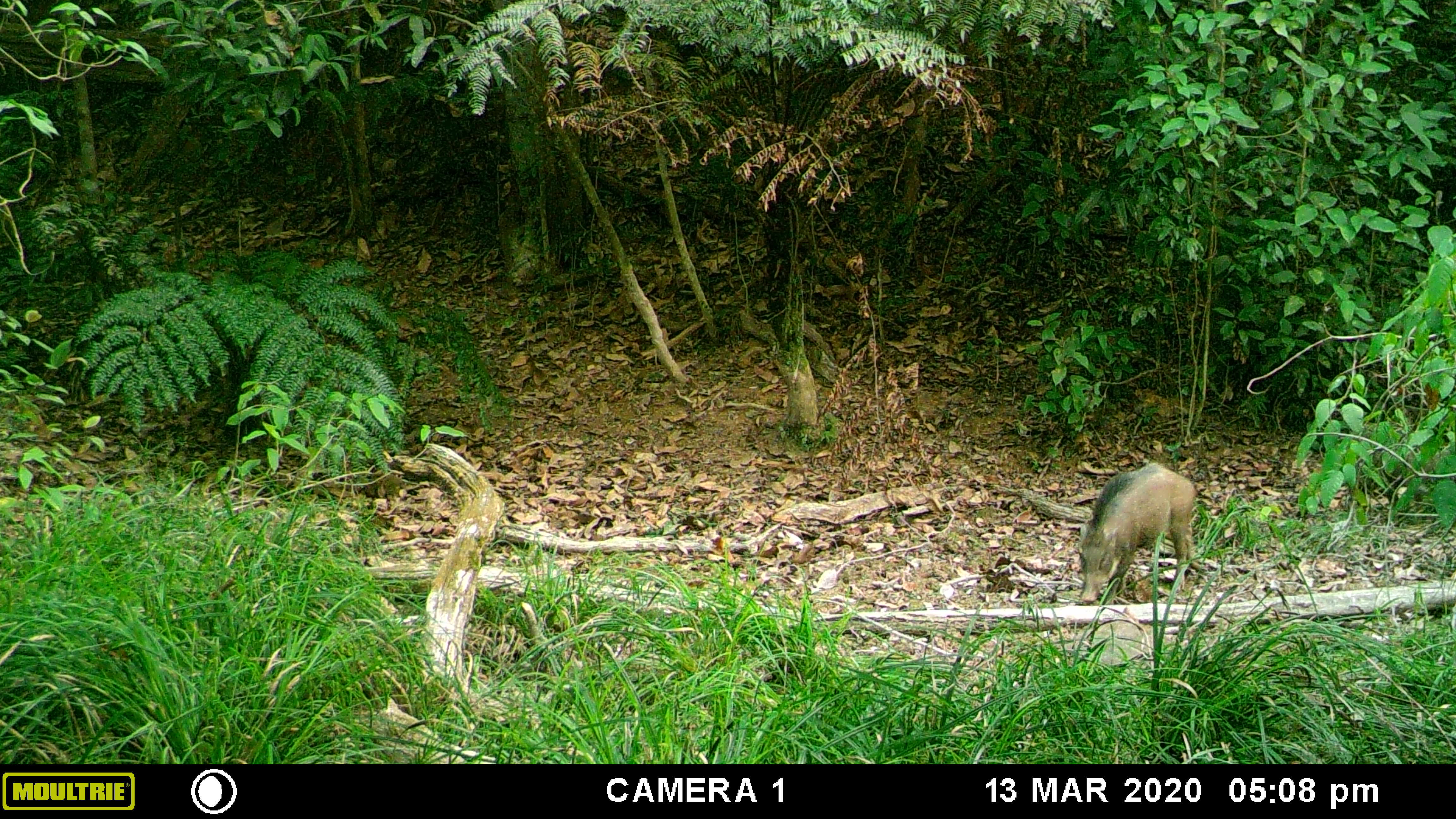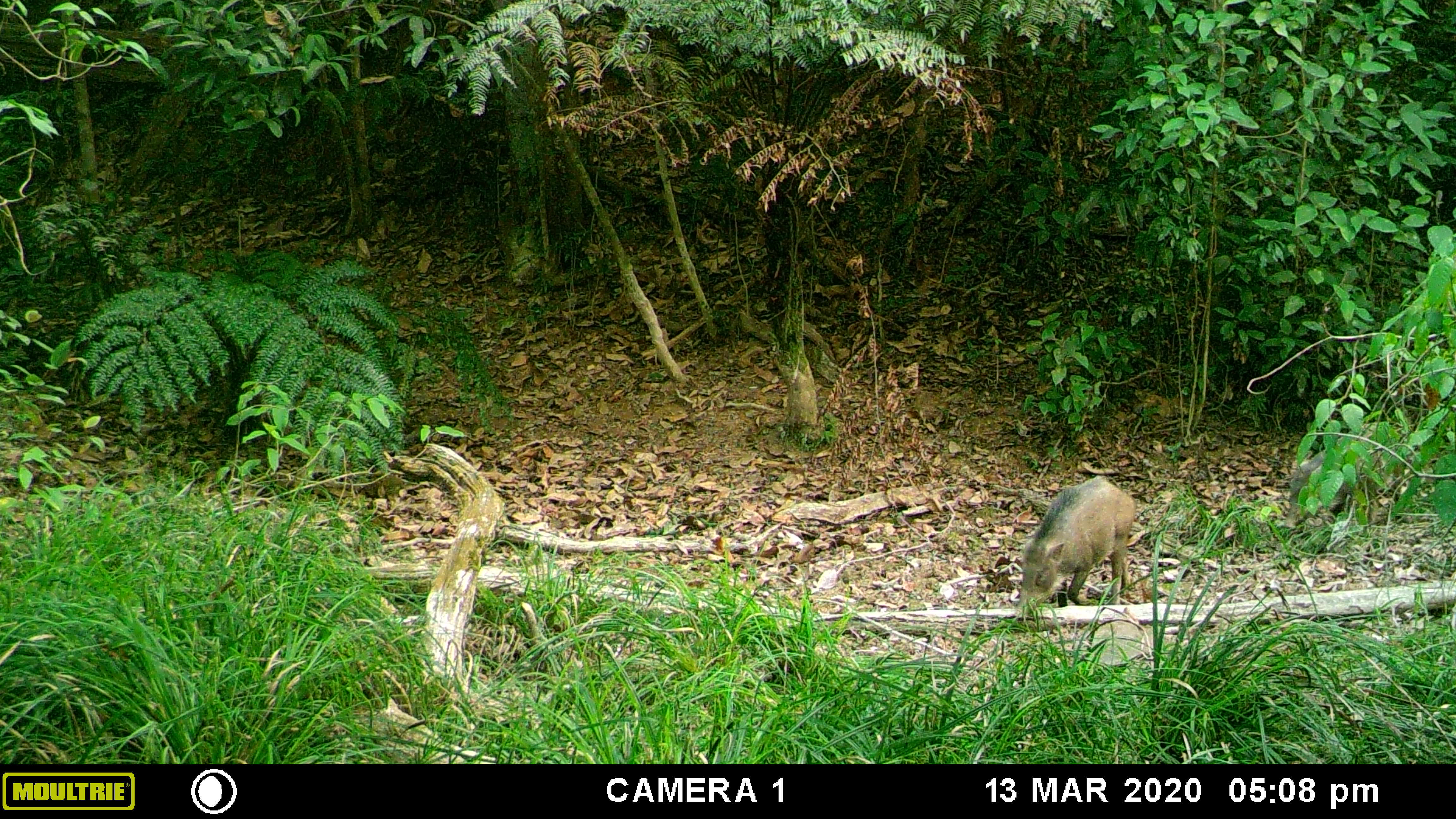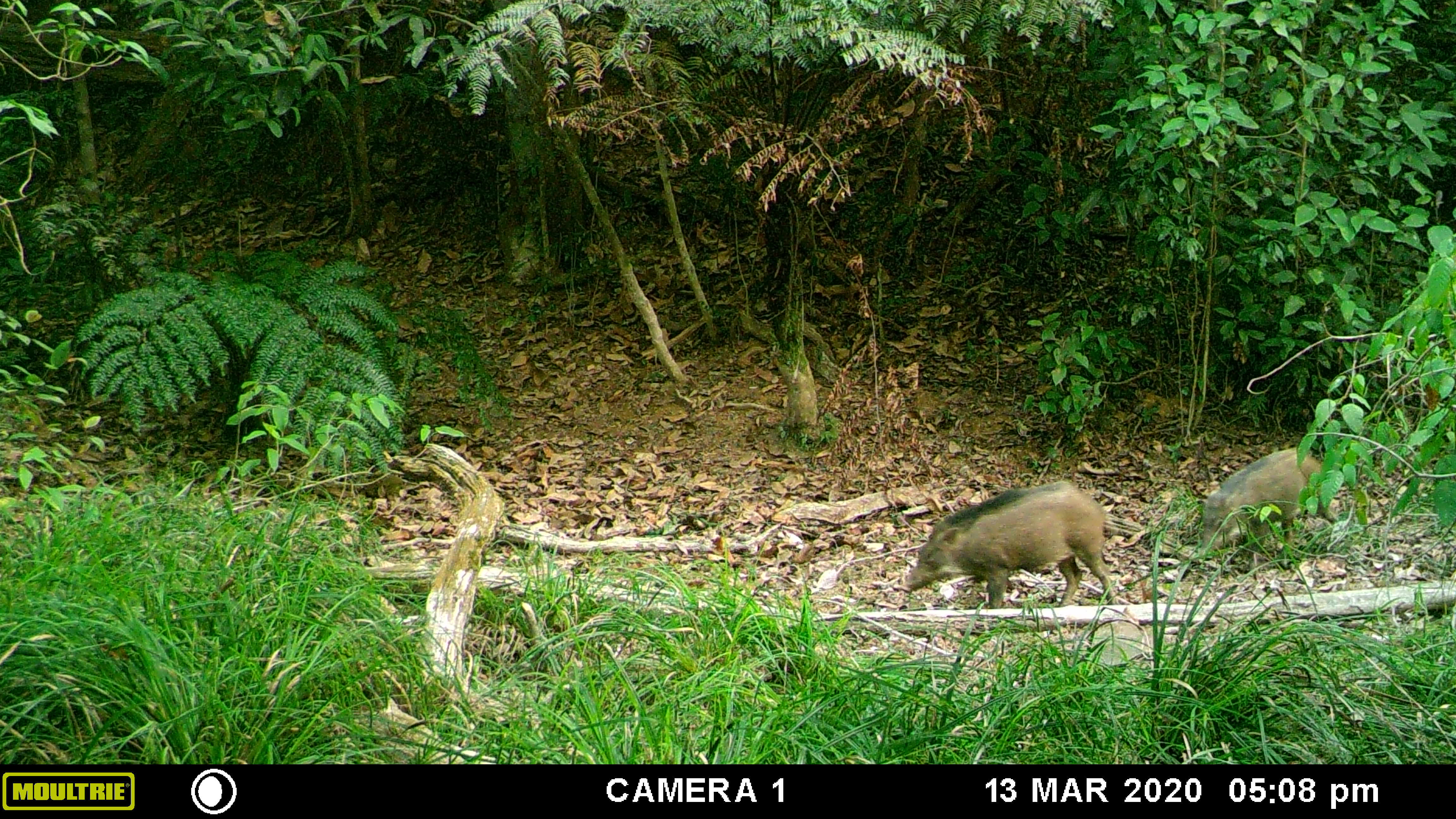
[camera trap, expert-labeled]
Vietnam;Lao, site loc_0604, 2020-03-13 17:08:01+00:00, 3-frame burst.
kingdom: Animalia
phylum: Chordata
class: Mammalia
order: Artiodactyla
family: Suidae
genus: Sus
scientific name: Sus scrofa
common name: eurasian wild pig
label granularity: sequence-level